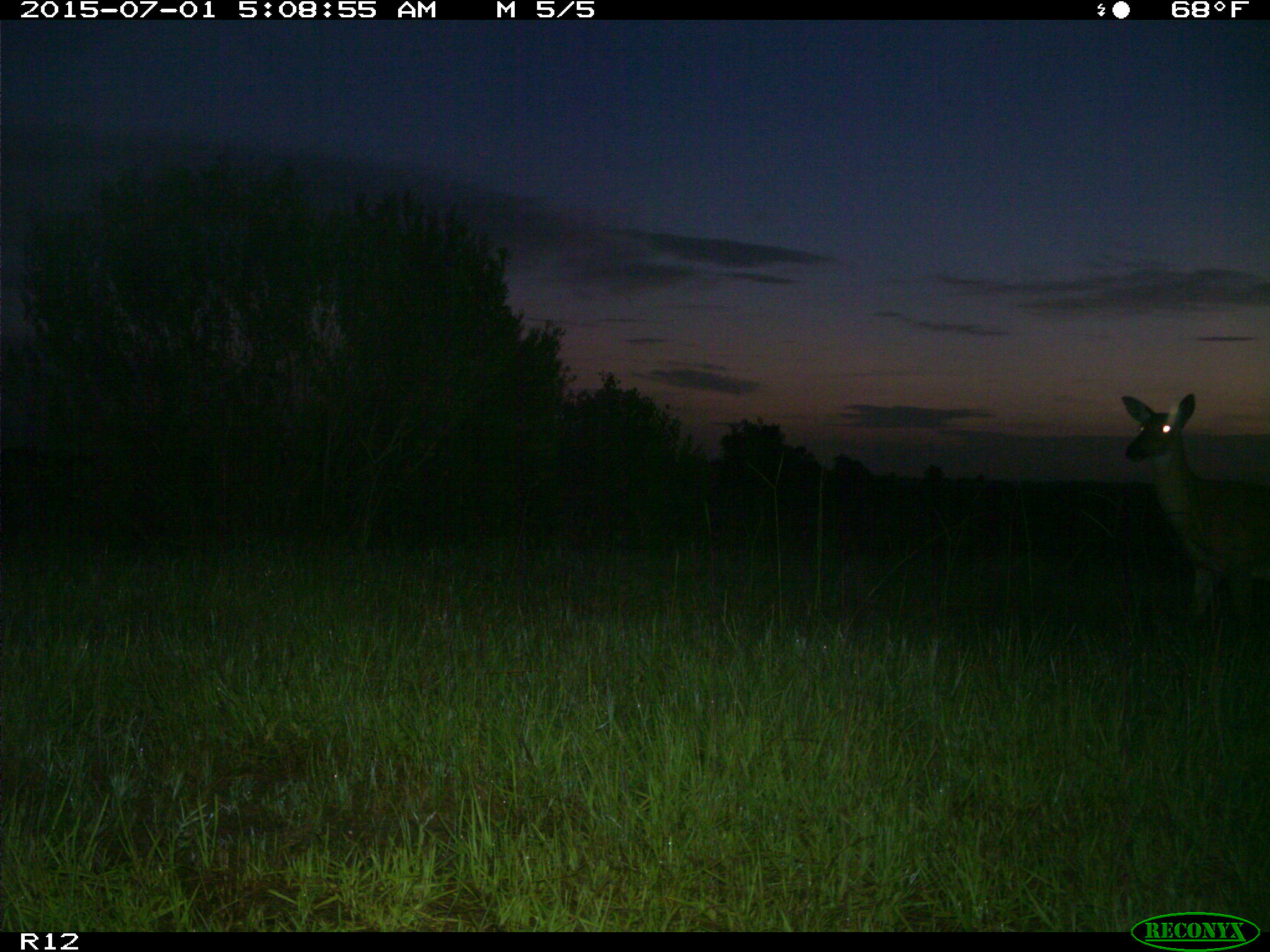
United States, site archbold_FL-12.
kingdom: Animalia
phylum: Chordata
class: Mammalia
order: Artiodactyla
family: Cervidae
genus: Odocoileus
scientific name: Odocoileus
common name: deer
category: unidentified deer